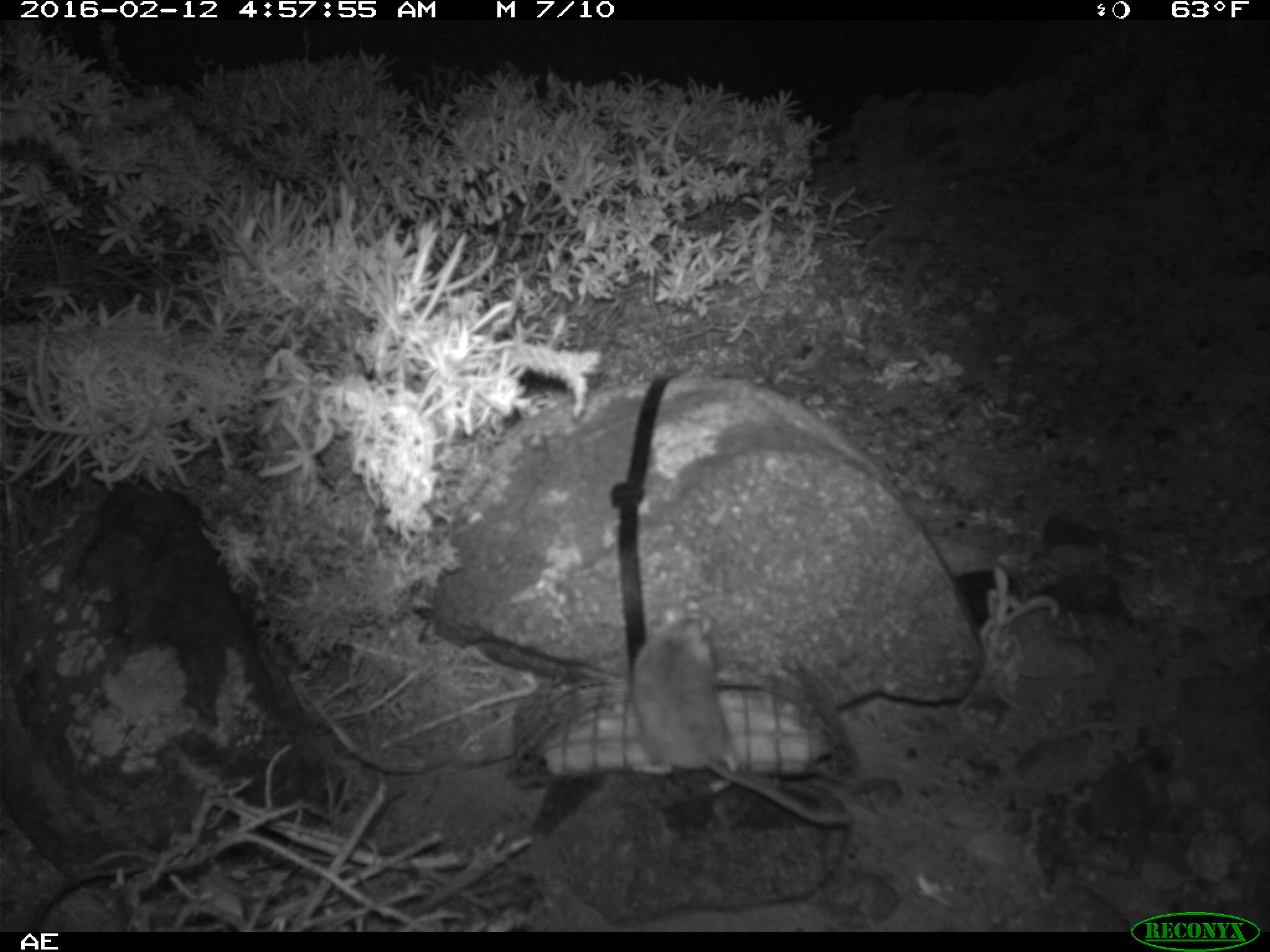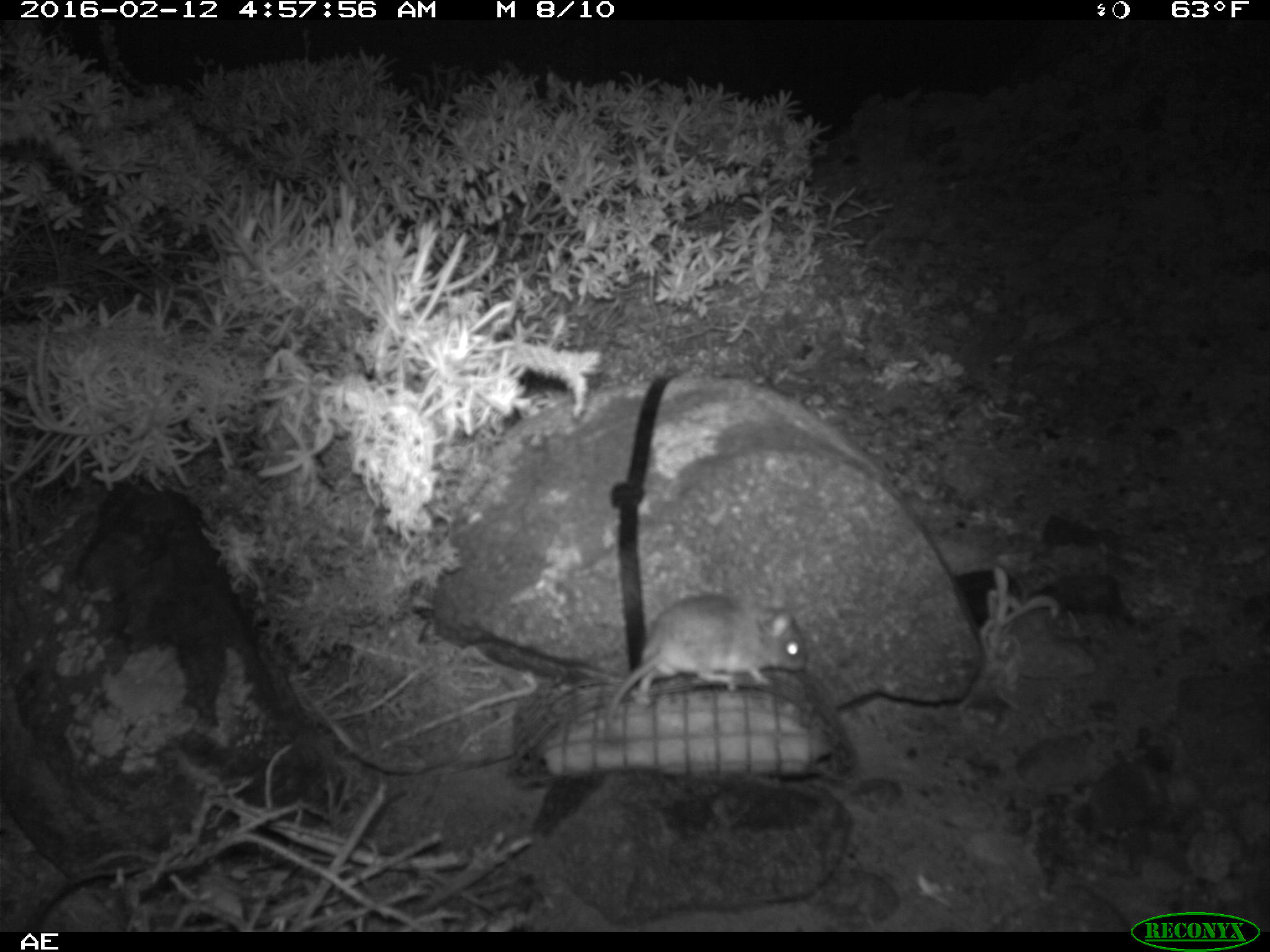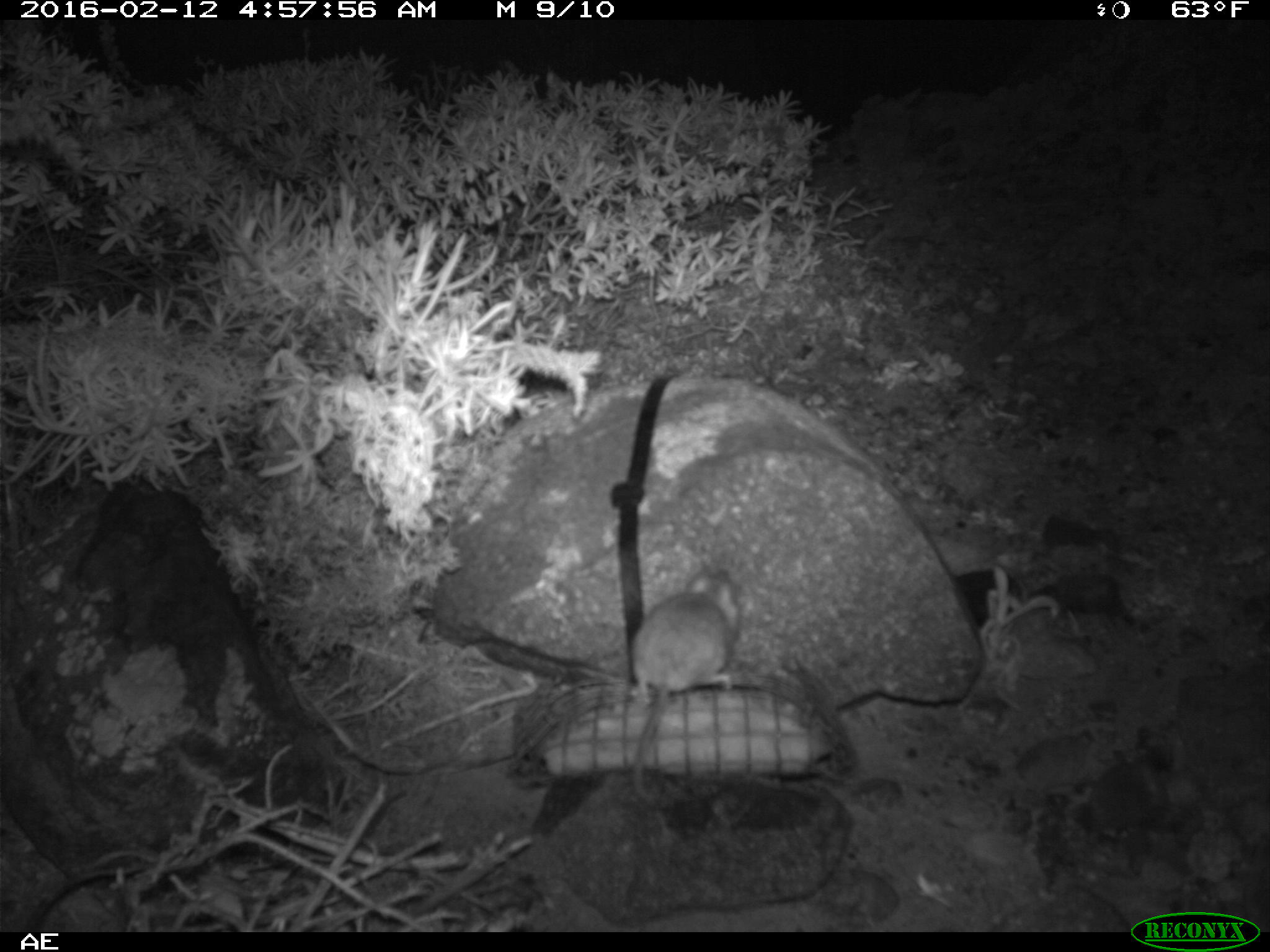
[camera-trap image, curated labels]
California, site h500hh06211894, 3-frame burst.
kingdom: Animalia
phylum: Chordata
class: Mammalia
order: Rodentia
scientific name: Rodentia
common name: rodent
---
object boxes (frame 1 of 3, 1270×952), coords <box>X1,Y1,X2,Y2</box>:
rodent: <box>630,604,849,832</box>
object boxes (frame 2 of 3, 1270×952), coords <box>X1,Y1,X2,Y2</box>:
rodent: <box>606,594,806,724</box>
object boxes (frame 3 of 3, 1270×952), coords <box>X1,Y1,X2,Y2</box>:
rodent: <box>628,557,744,803</box>